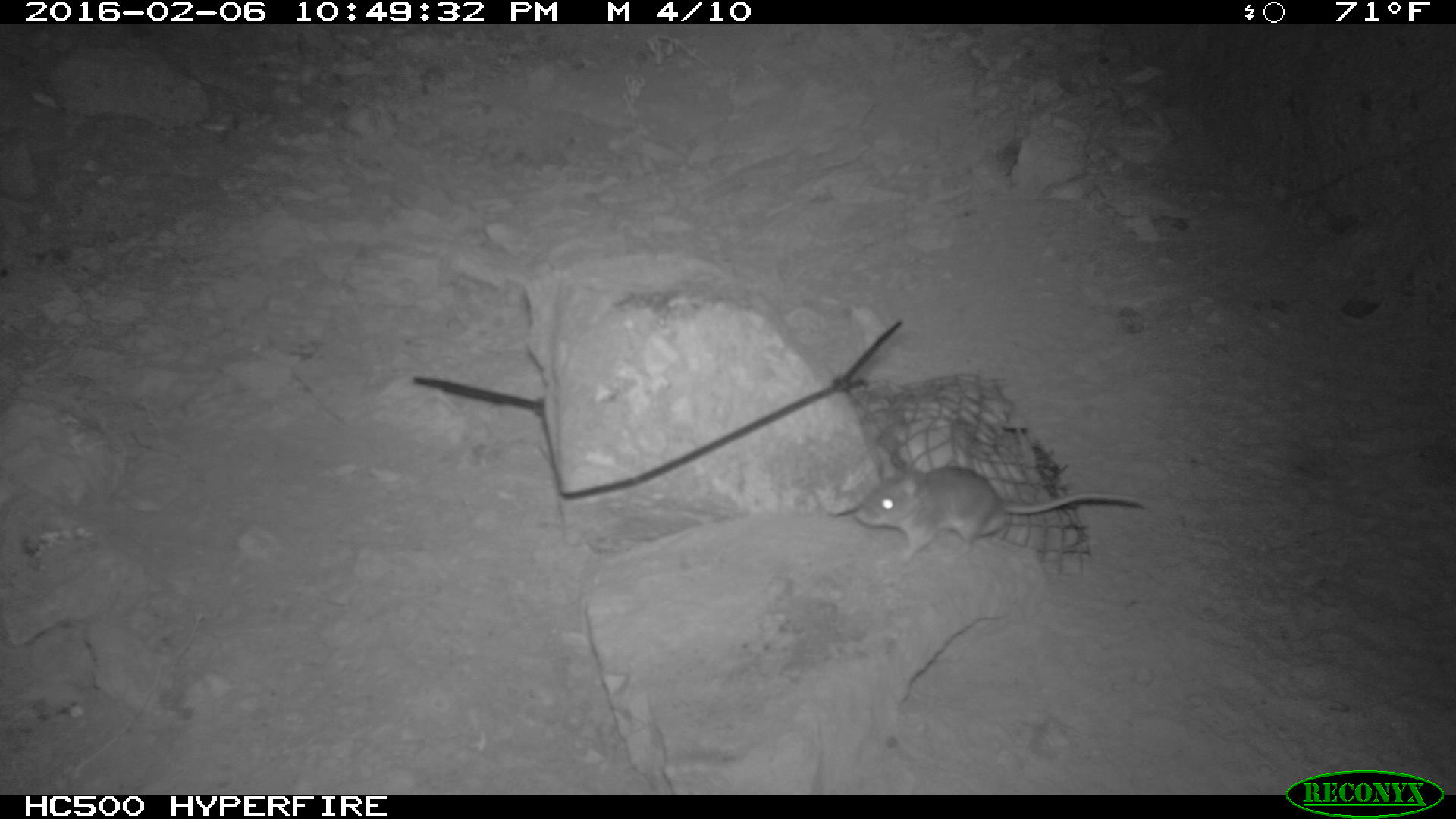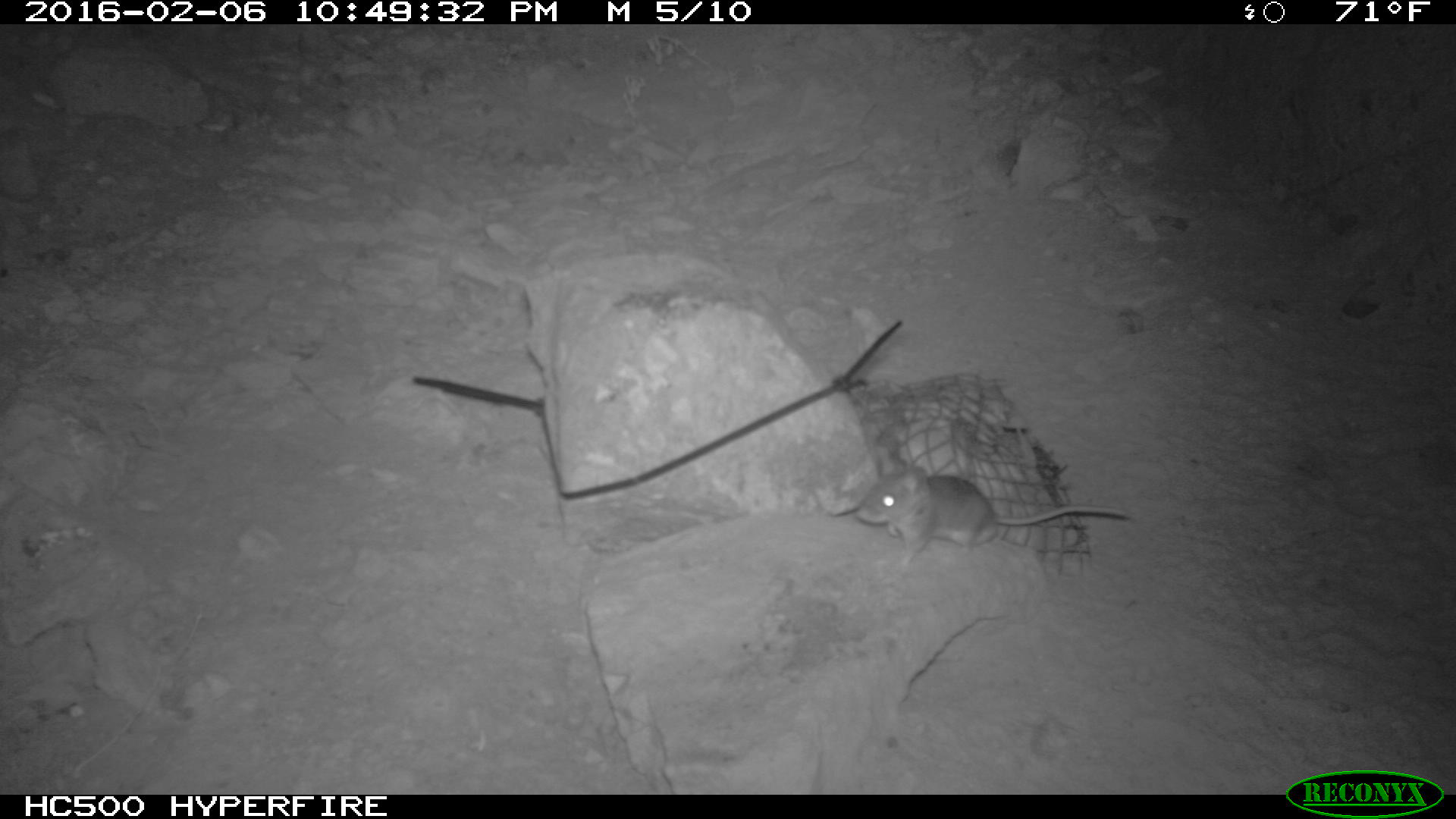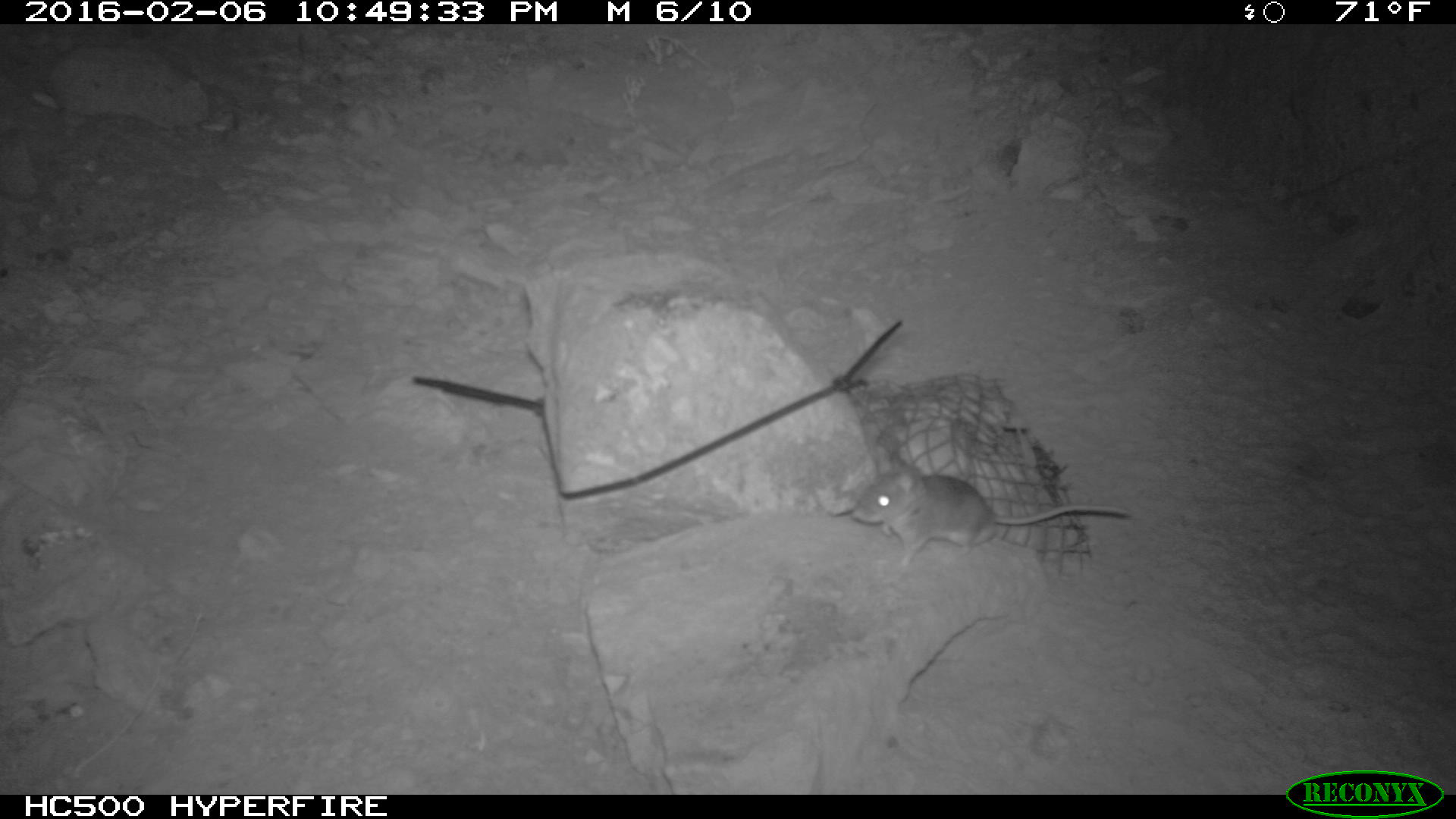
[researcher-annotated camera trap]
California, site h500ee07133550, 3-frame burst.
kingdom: Animalia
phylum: Chordata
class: Mammalia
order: Rodentia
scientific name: Rodentia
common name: rodent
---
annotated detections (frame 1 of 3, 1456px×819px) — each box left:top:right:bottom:
rodent: 853:462:1144:554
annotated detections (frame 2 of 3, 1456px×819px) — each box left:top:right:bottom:
rodent: 858:464:1134:562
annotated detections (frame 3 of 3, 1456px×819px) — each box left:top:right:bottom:
rodent: 851:449:1131:573